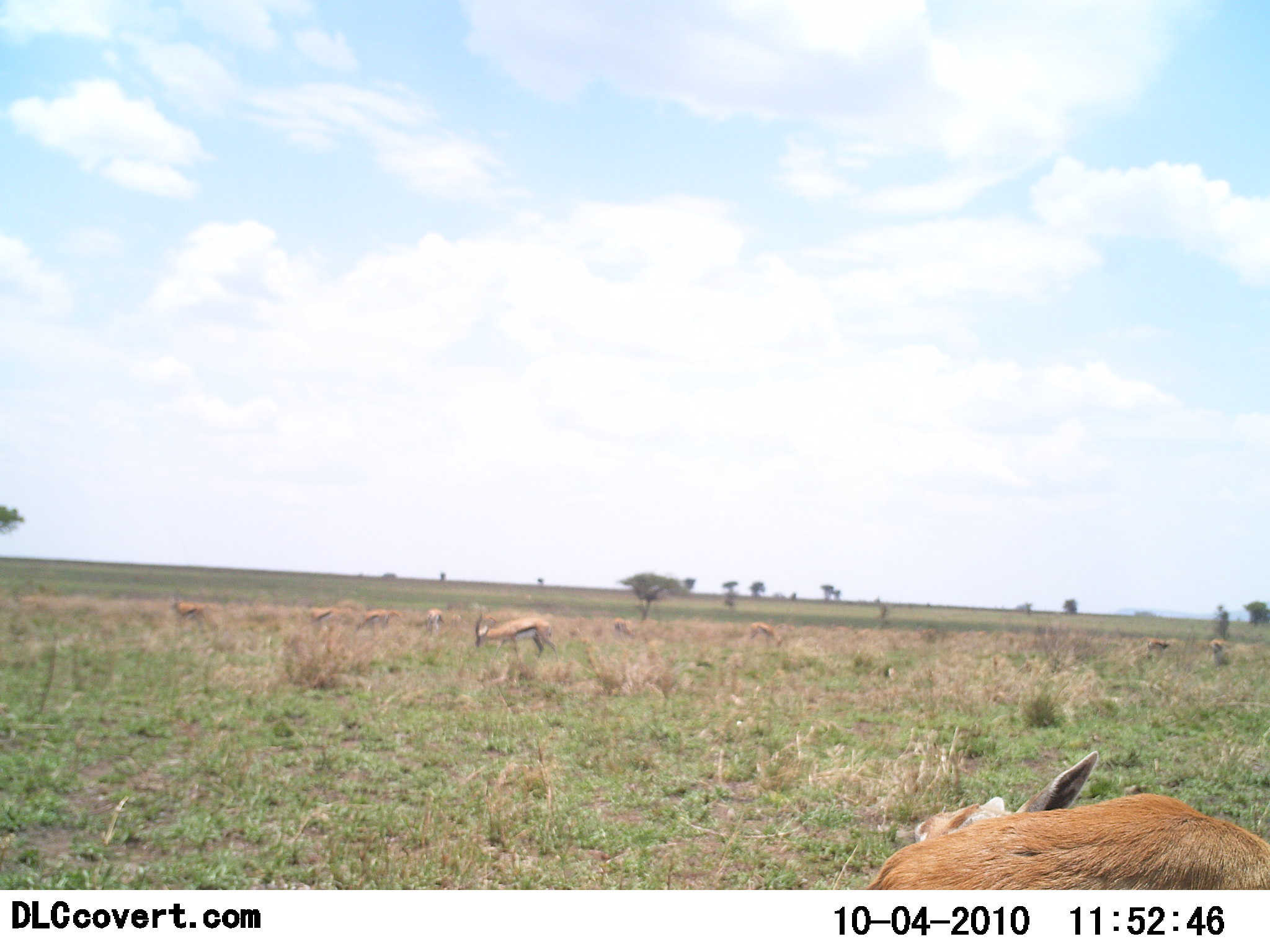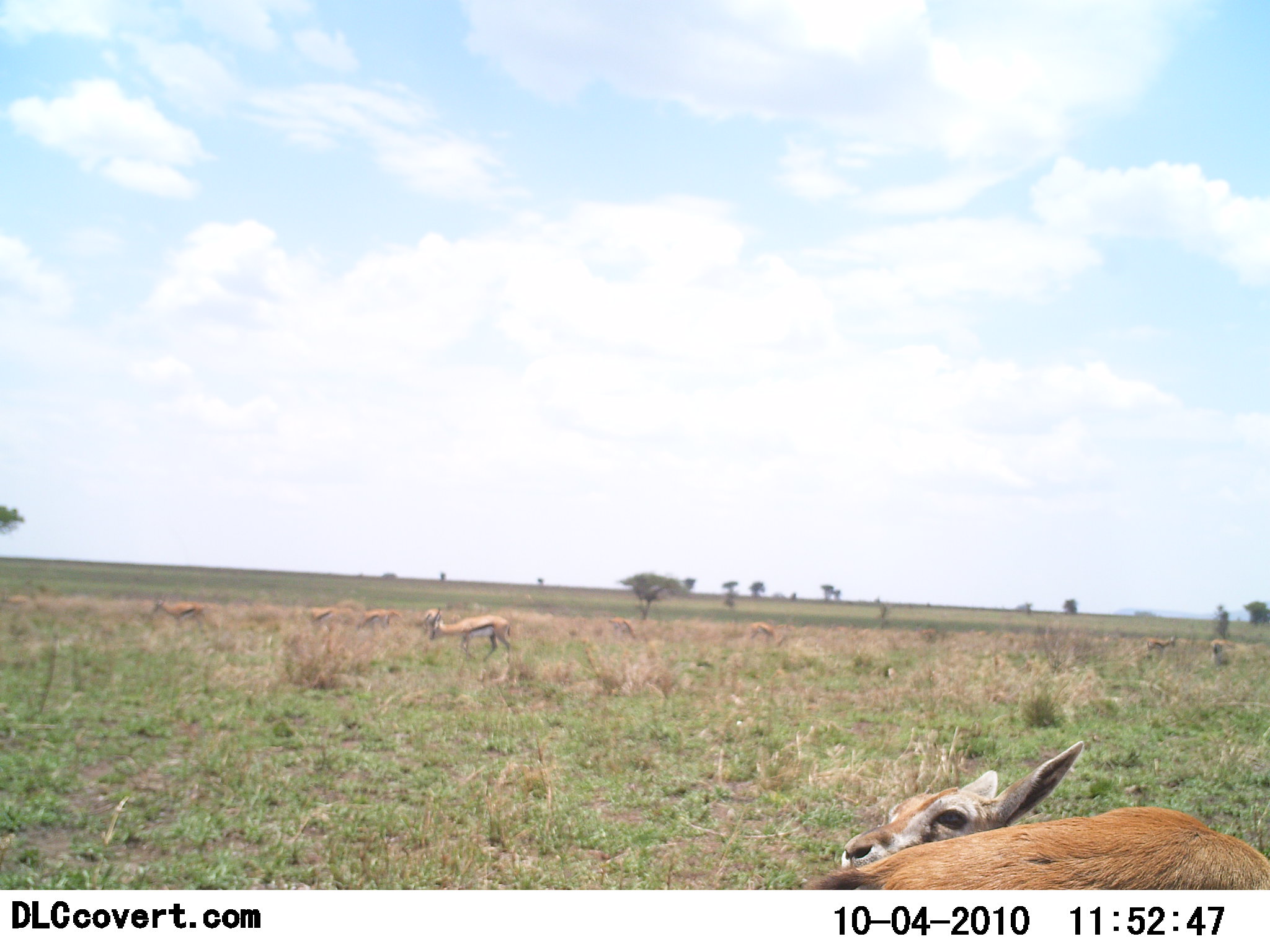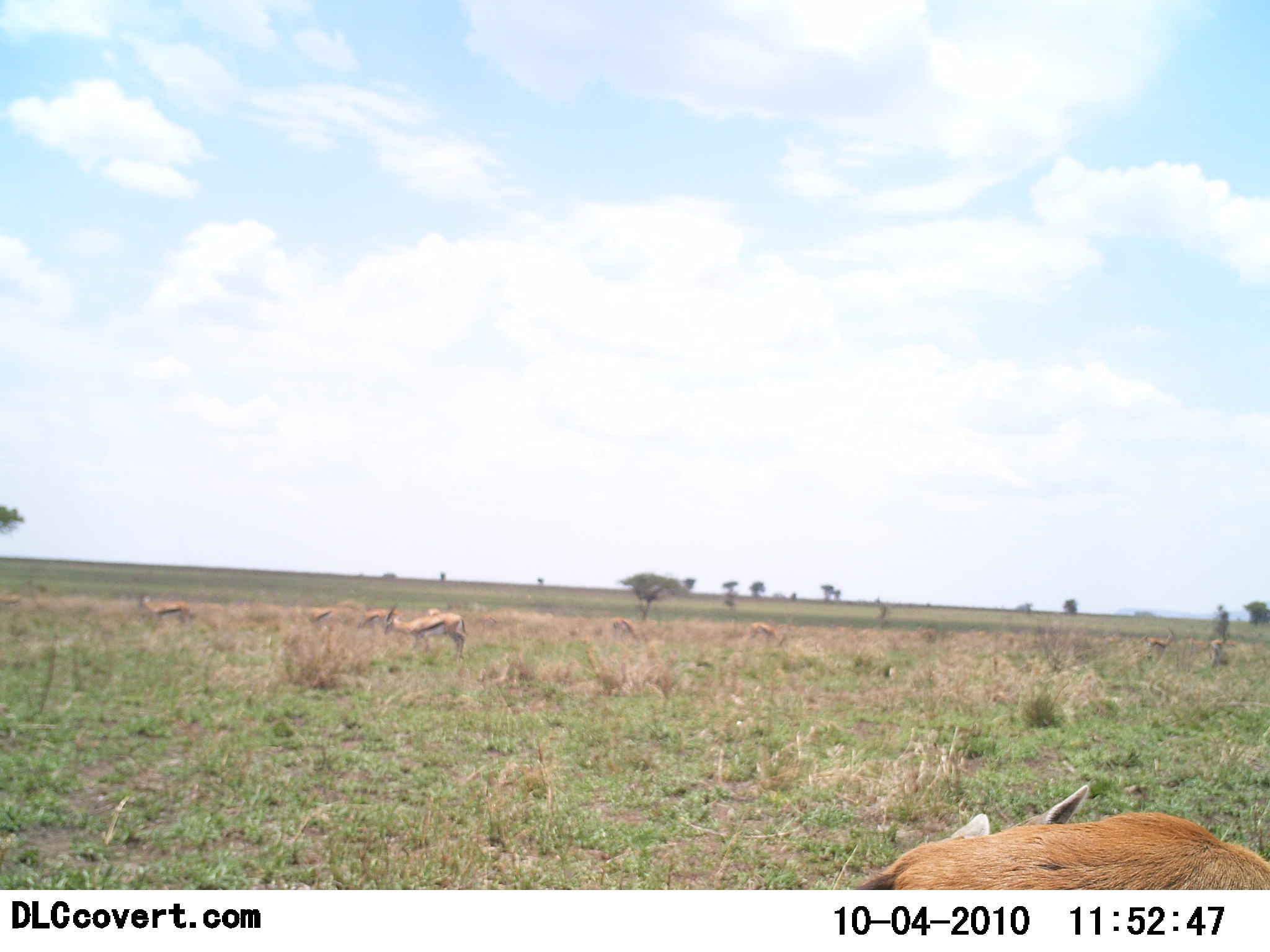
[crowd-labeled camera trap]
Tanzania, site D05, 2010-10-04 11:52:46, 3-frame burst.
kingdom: Animalia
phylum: Chordata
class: Mammalia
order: Artiodactyla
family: Bovidae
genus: Eudorcas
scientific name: Eudorcas thomsonii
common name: thomson's gazelle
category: gazellethomsons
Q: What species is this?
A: Gazellethomsons (thomson's gazelle) (Eudorcas thomsonii).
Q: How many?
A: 8.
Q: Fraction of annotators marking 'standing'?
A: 62%.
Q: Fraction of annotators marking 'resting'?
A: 38%.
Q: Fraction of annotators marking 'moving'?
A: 69%.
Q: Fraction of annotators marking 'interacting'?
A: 6%.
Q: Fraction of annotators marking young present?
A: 0%.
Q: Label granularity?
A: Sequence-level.